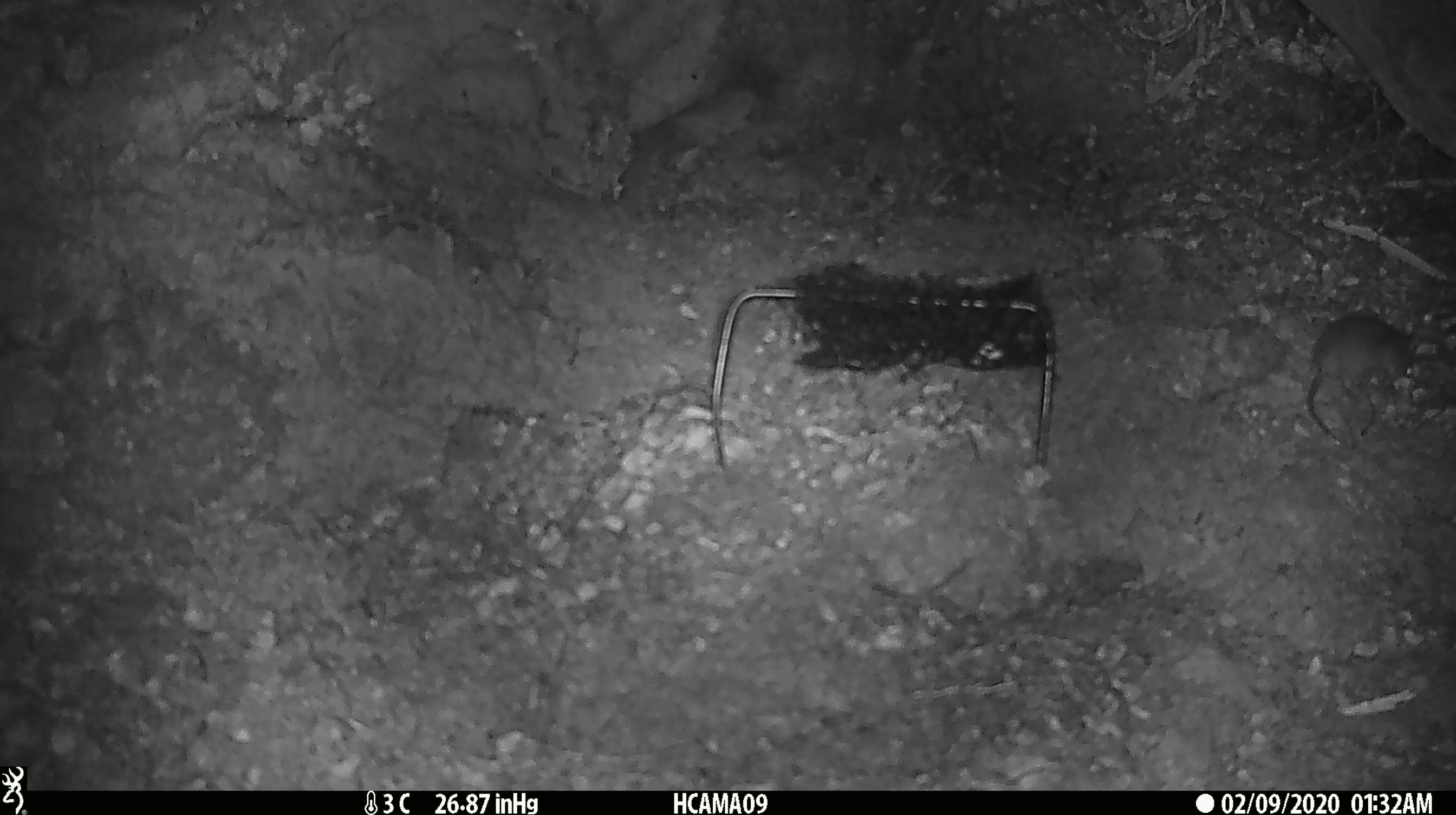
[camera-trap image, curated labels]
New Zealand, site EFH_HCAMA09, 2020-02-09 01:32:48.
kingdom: Animalia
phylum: Chordata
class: Mammalia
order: Rodentia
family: Muridae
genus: Mus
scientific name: Mus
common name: mouse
Mouse (Mus).